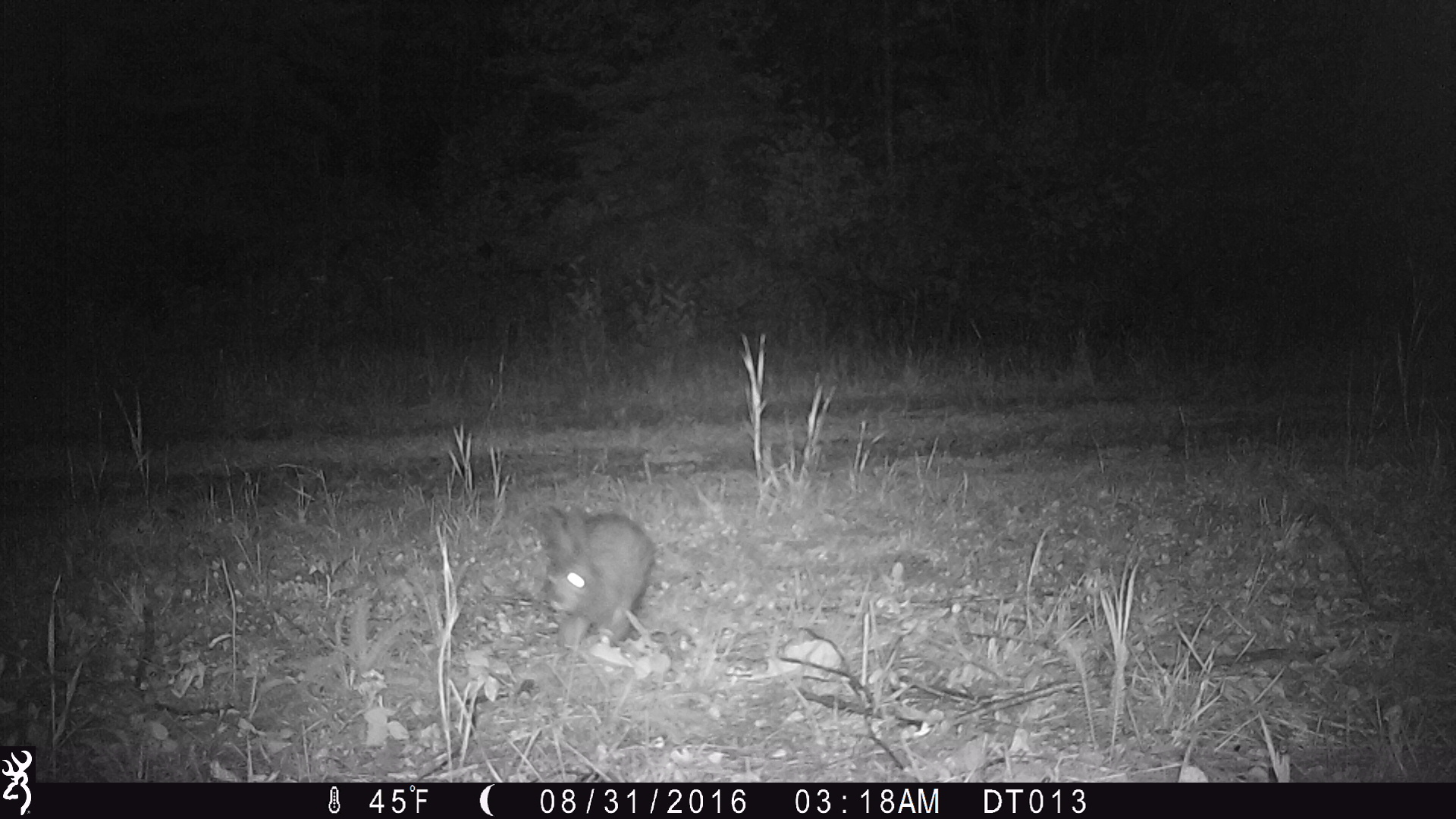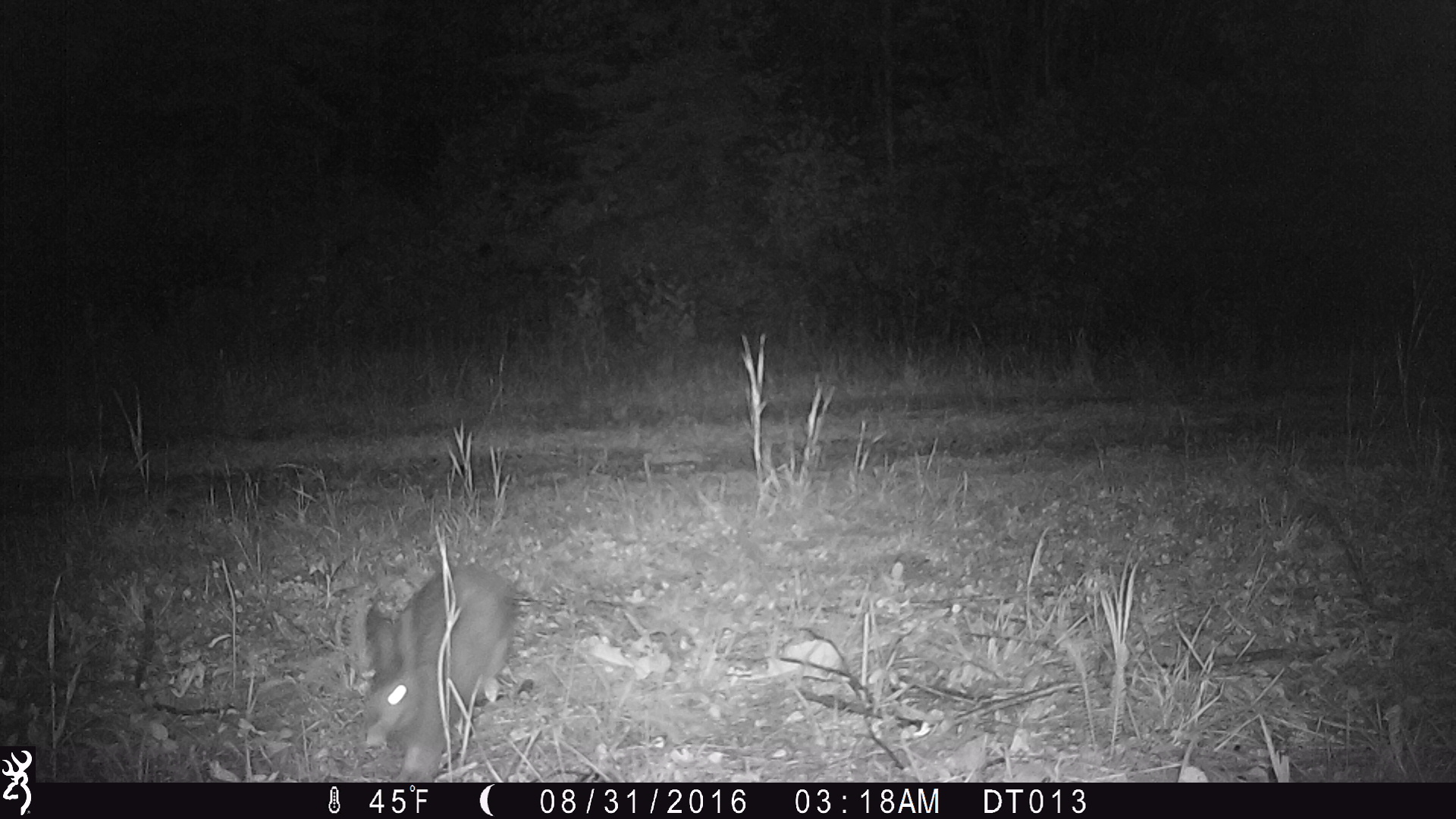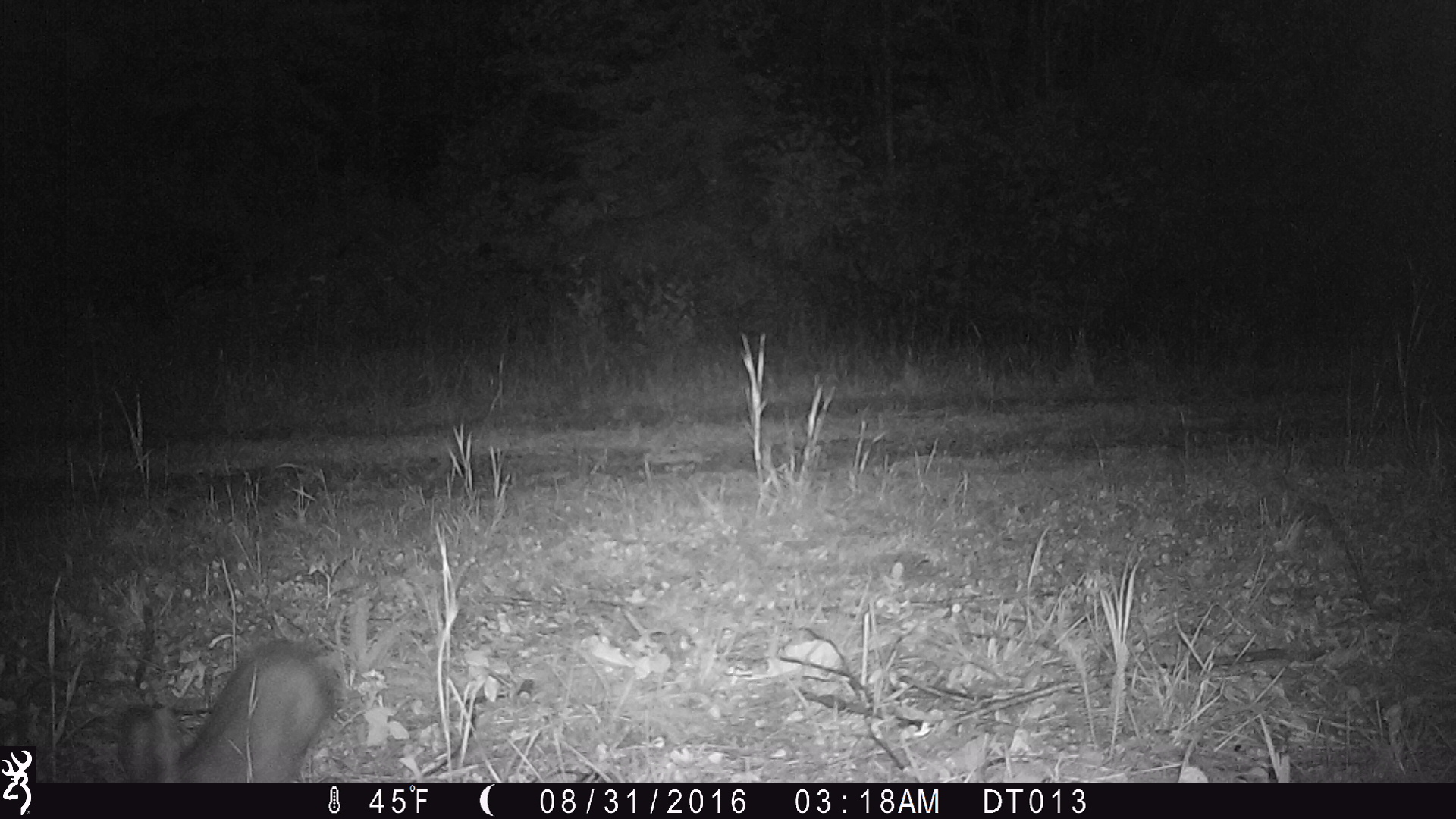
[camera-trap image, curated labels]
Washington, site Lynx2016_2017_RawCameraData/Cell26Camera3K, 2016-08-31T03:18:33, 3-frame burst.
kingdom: Animalia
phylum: Chordata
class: Mammalia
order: Lagomorpha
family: Leporidae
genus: Lepus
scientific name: Lepus americanus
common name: snowshoe hare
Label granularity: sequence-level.